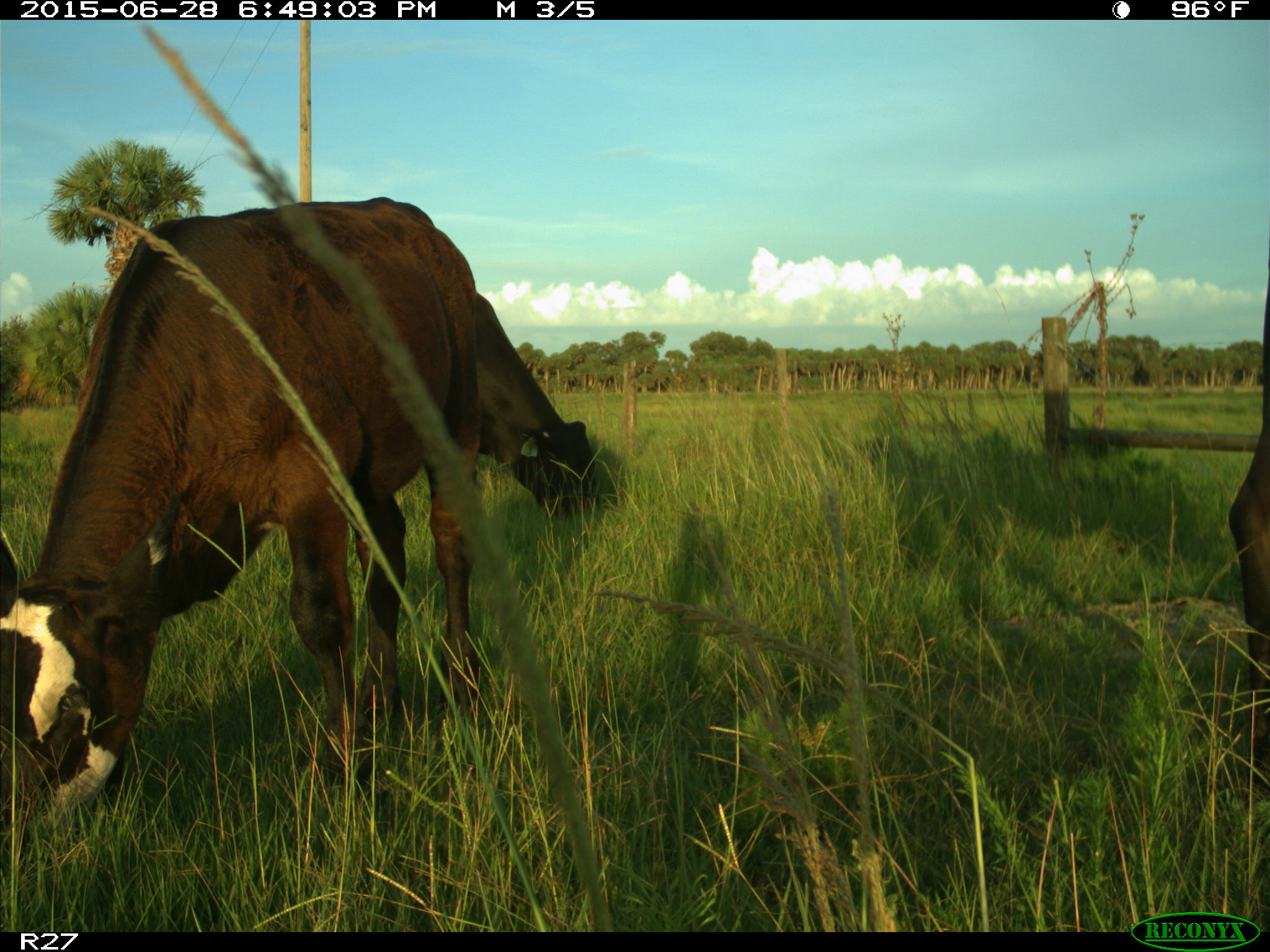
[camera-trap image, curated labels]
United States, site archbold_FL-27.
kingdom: Animalia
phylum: Chordata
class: Mammalia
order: Artiodactyla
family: Bovidae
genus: Bos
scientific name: Bos taurus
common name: domestic cow